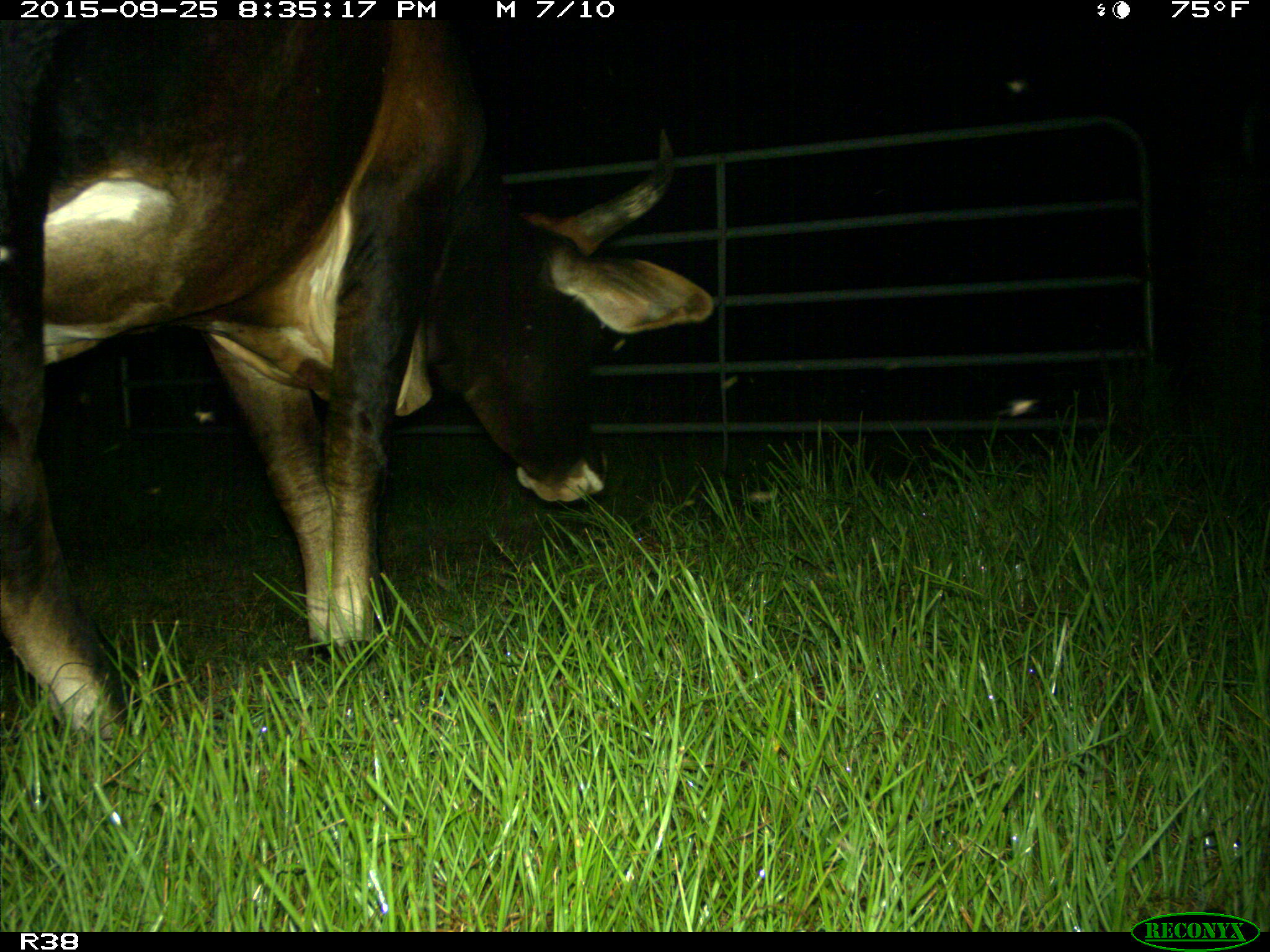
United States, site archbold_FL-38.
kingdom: Animalia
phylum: Chordata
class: Mammalia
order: Artiodactyla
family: Bovidae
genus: Bos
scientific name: Bos taurus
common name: domestic cow